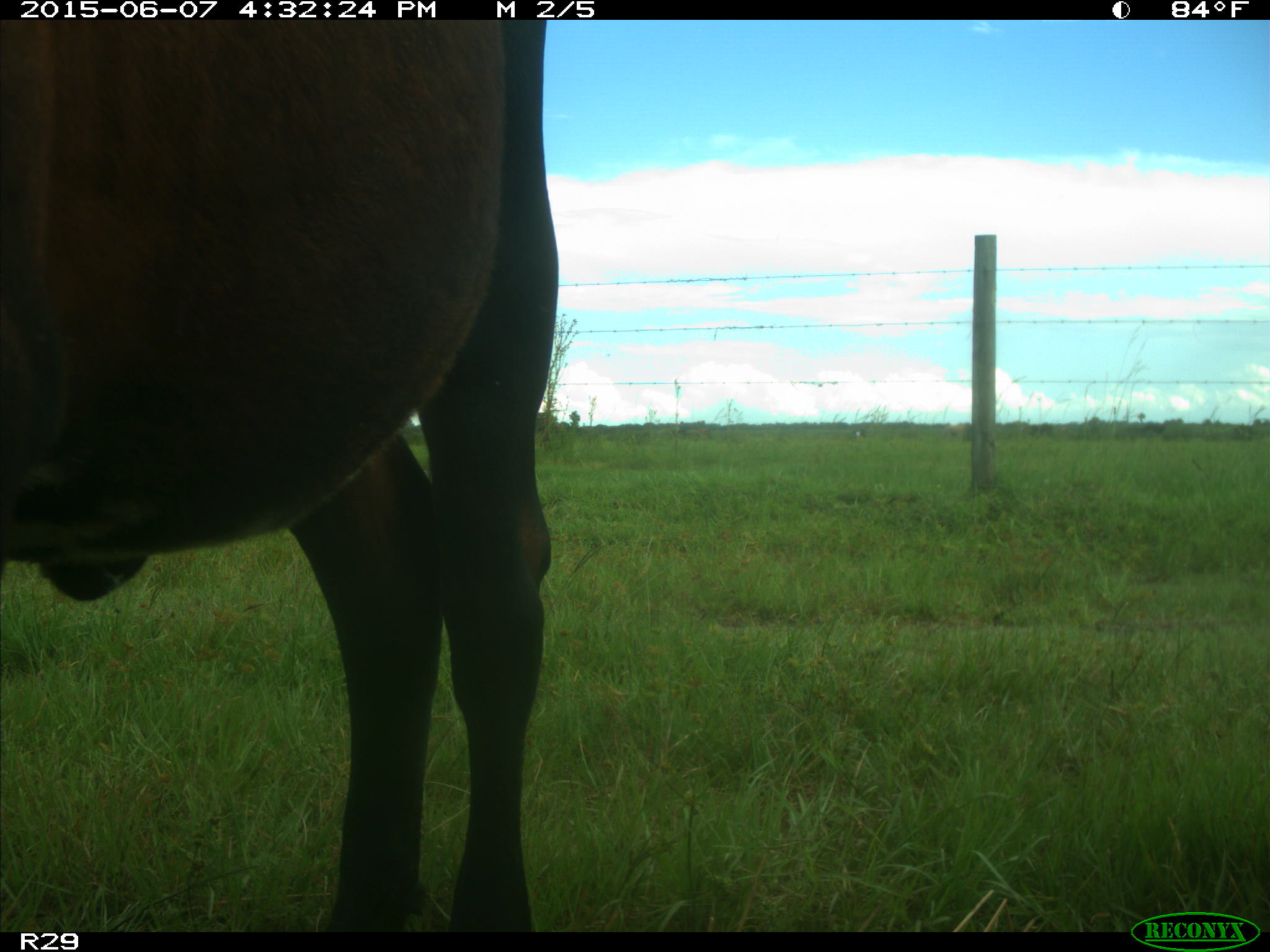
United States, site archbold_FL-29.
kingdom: Animalia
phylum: Chordata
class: Mammalia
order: Artiodactyla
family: Bovidae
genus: Bos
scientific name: Bos taurus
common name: domestic cow